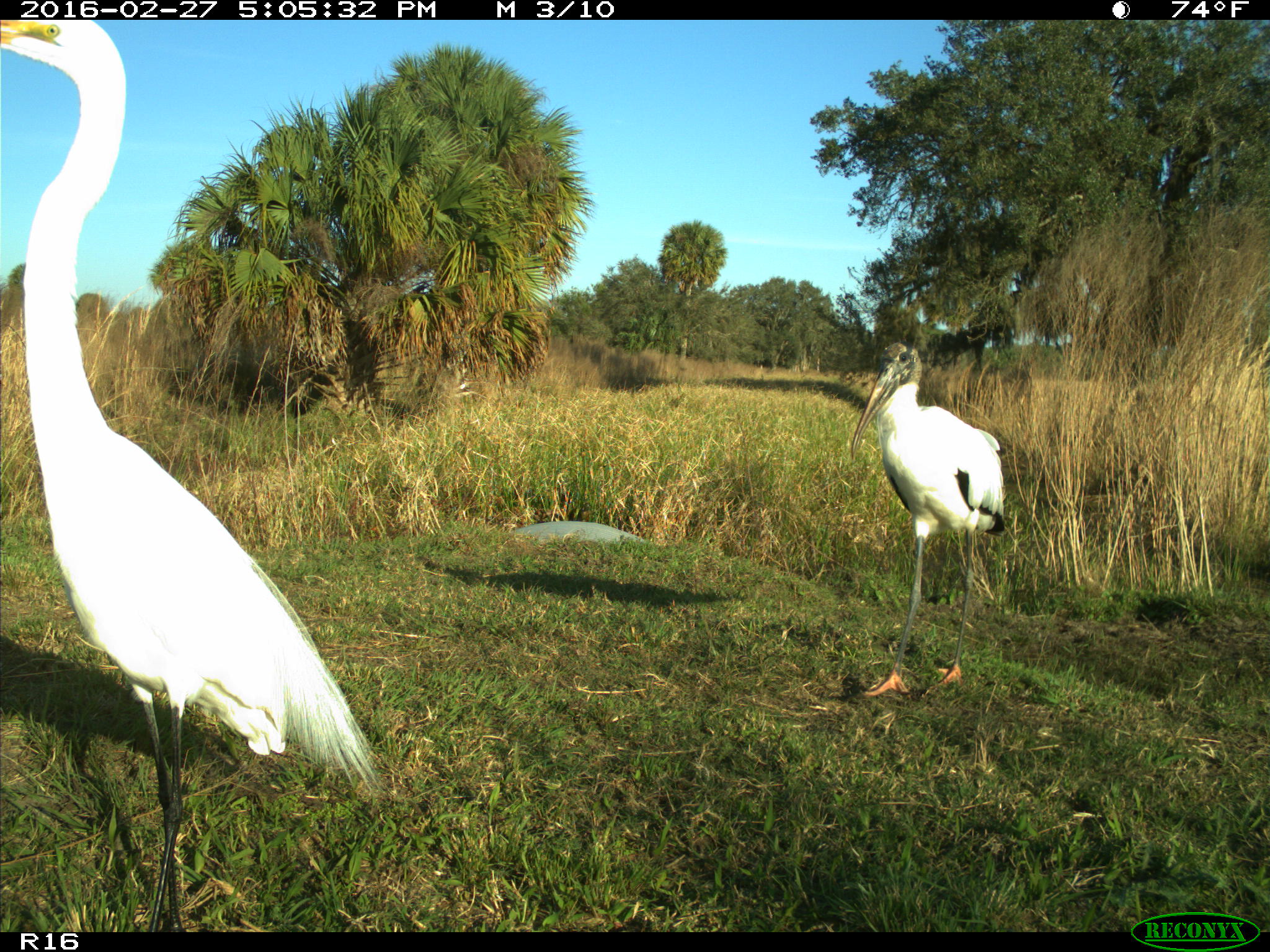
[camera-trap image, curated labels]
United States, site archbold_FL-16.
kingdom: Animalia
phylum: Chordata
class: Aves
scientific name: Aves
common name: birds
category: unidentified bird